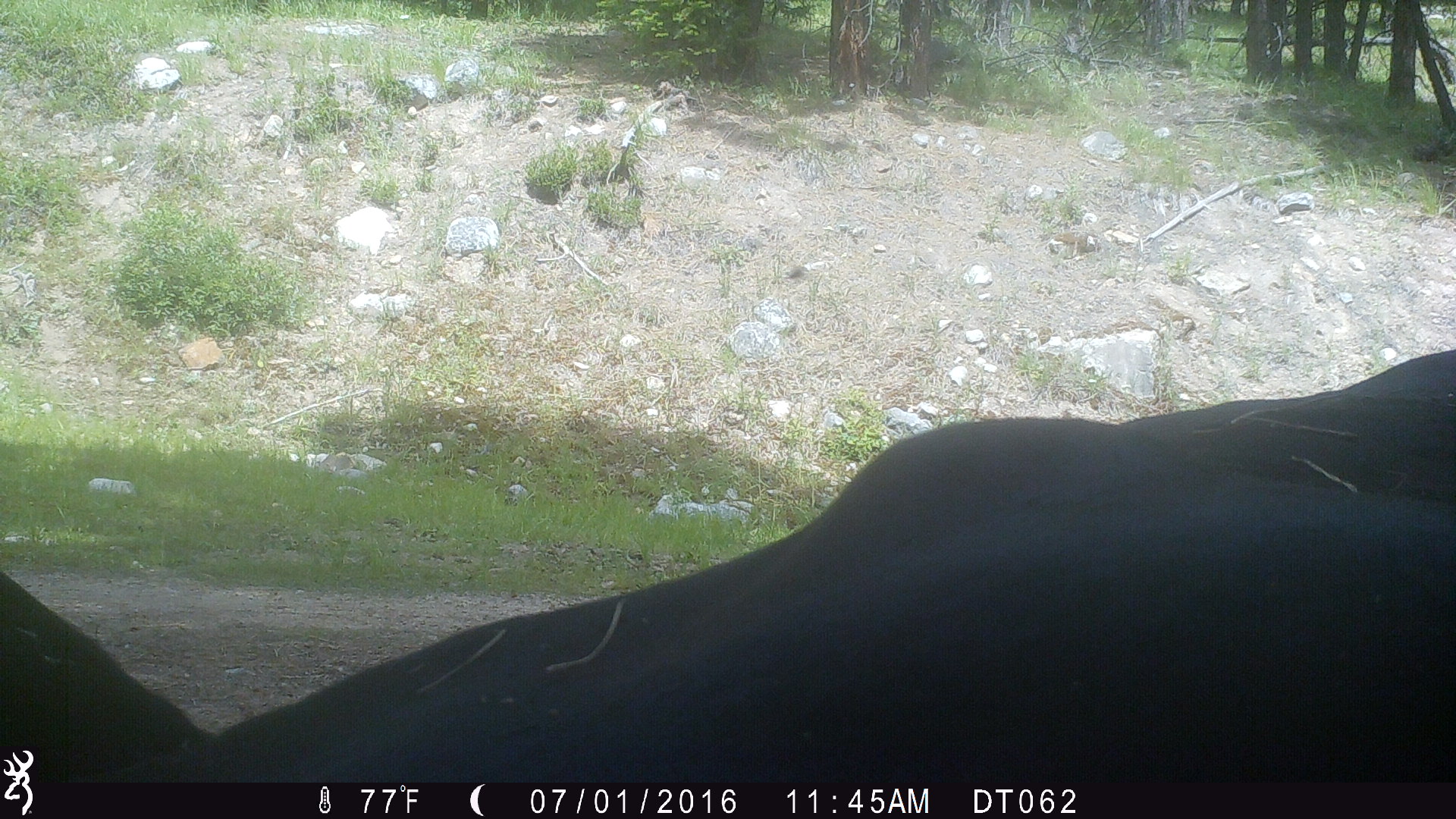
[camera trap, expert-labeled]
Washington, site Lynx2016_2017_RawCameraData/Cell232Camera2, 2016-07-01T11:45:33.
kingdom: Animalia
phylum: Chordata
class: Mammalia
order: Artiodactyla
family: Bovidae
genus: Bos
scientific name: Bos taurus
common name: domestic cattle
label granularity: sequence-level